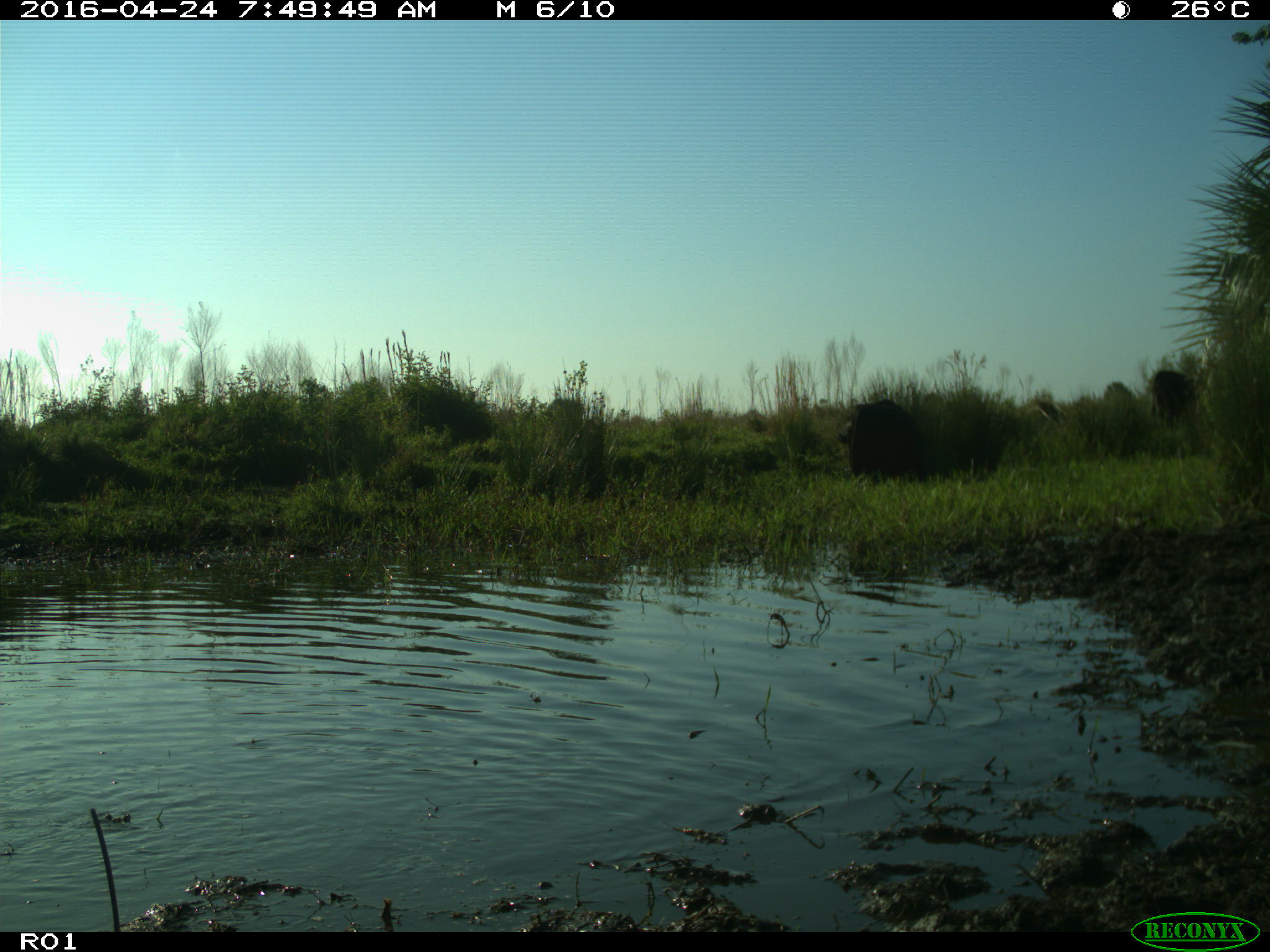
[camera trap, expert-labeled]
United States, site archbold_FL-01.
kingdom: Animalia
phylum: Chordata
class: Mammalia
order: Artiodactyla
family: Bovidae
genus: Bos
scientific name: Bos taurus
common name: domestic cow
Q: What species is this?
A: Bos taurus (domestic cow).